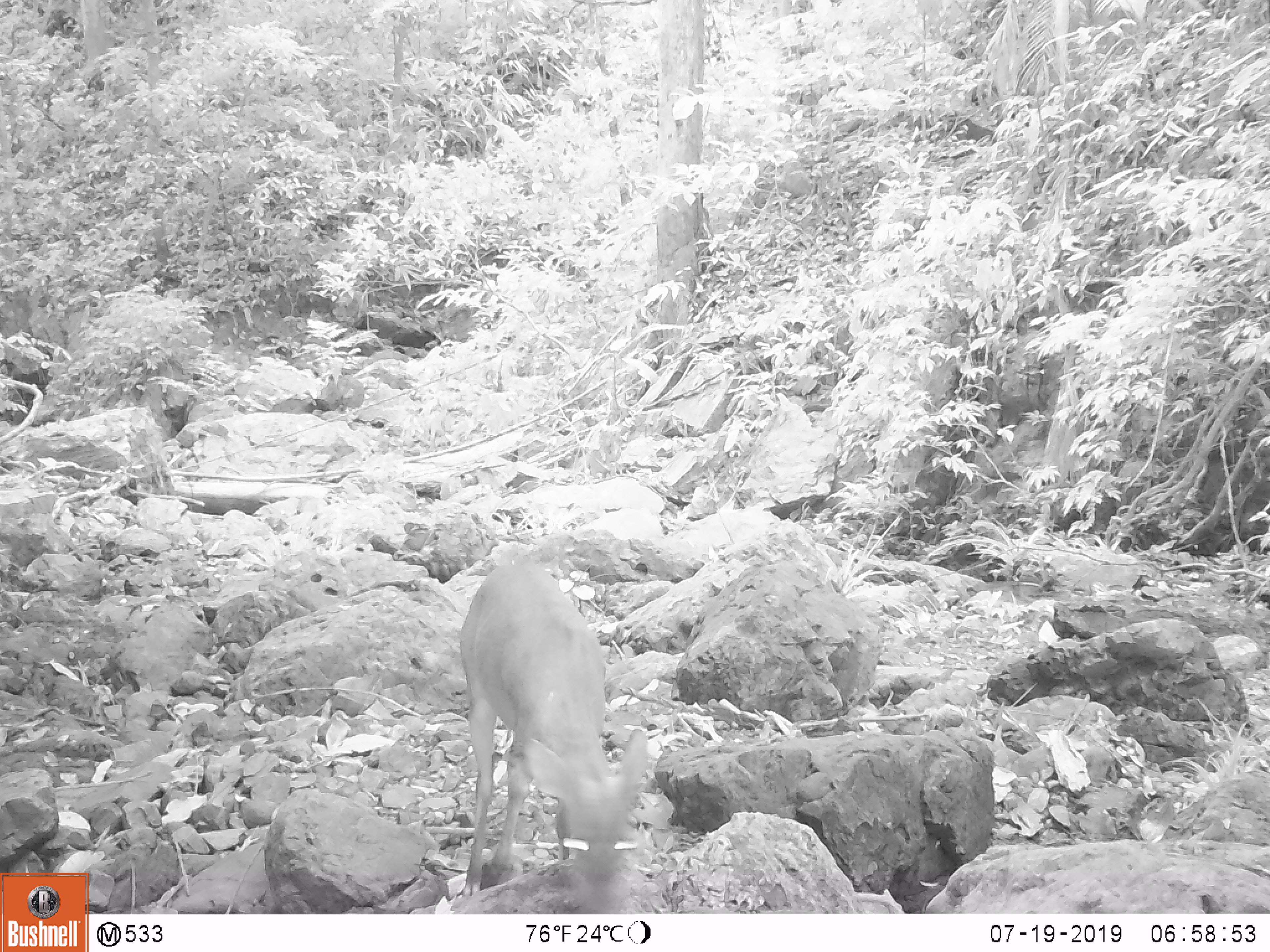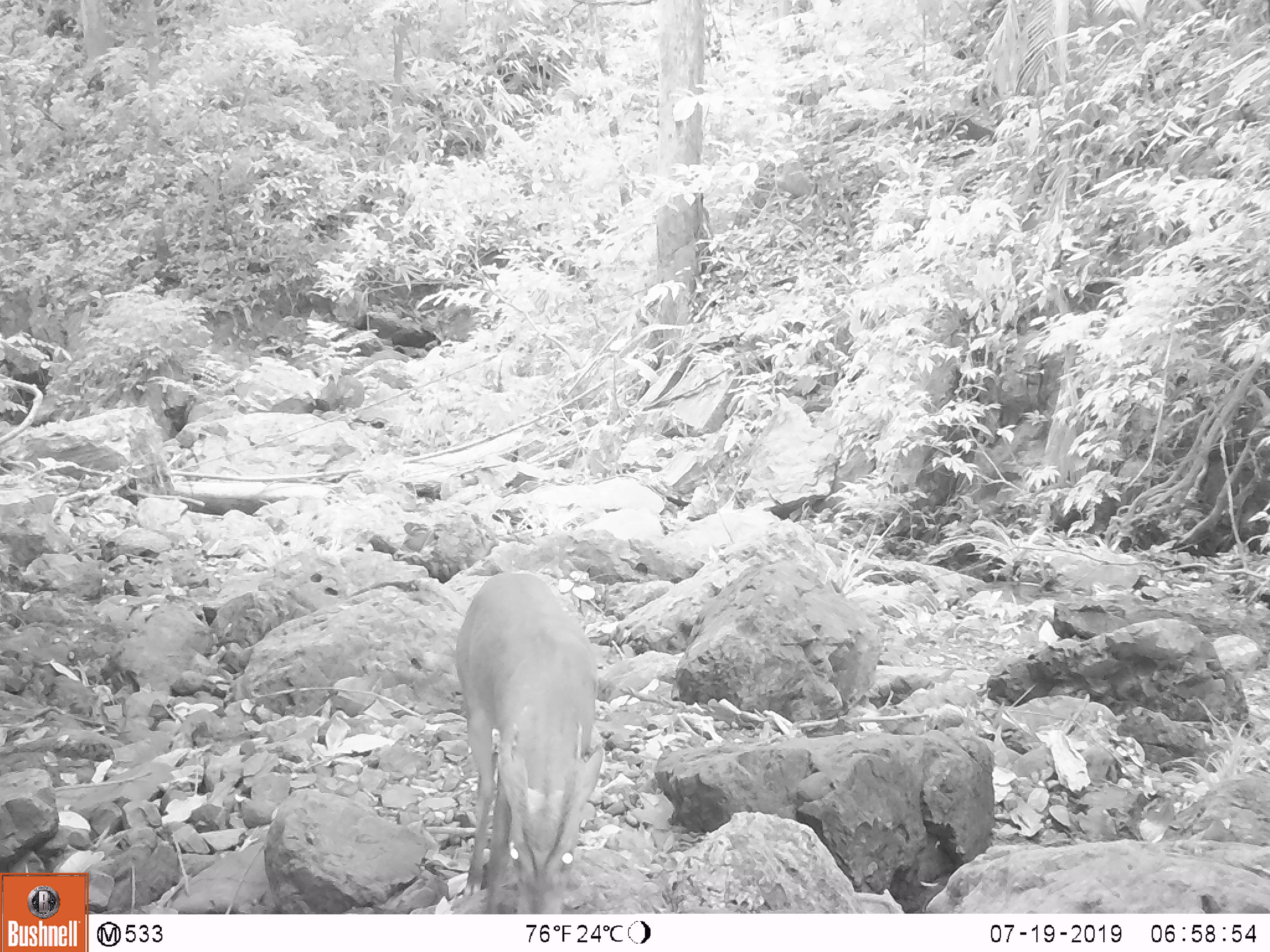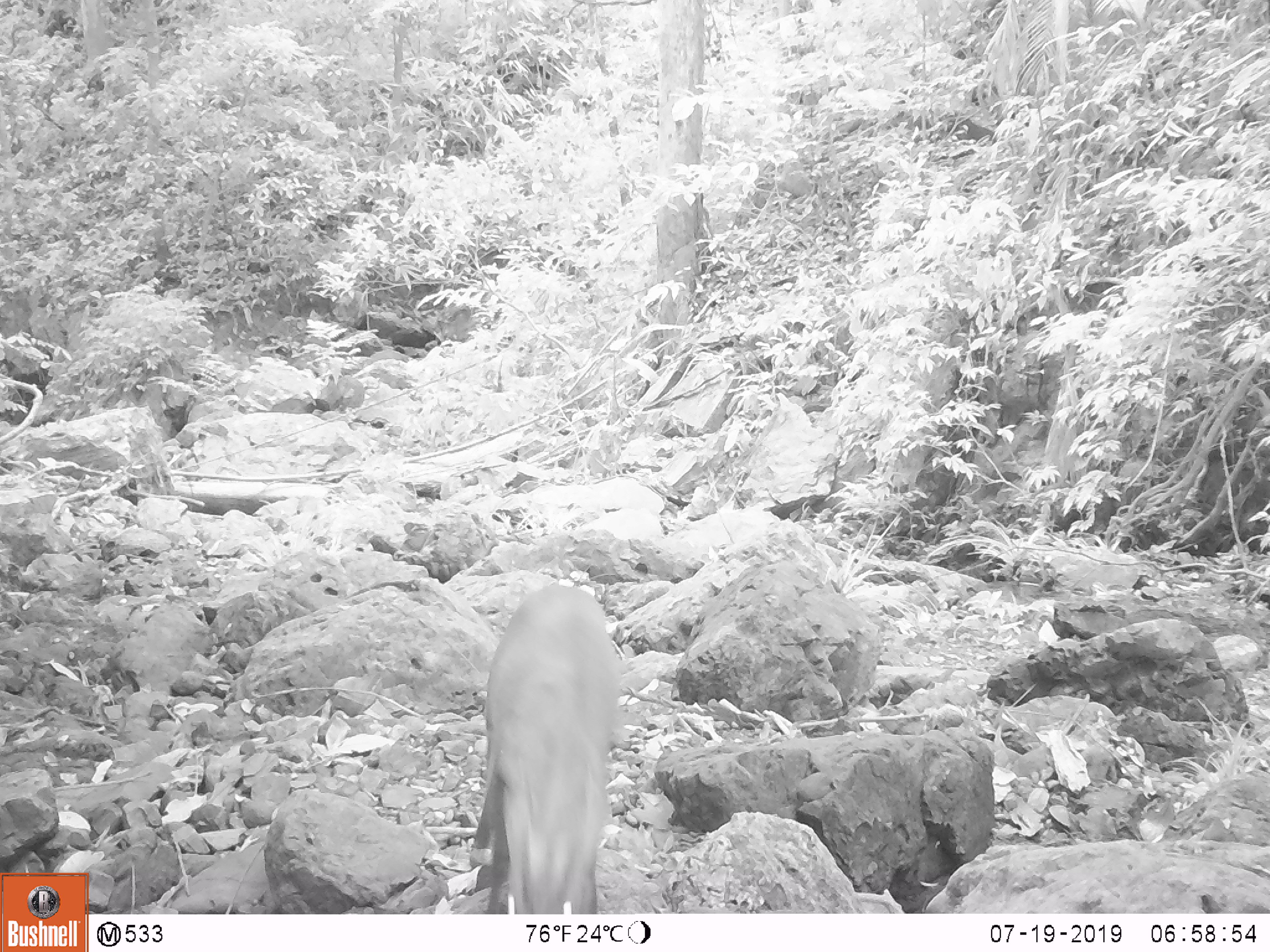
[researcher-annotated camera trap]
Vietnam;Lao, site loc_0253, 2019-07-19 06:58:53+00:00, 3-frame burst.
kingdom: Animalia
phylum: Chordata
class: Mammalia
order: Artiodactyla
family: Cervidae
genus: Muntiacus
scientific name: Muntiacus rooseveltorum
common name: roosevelt's muntjac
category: roosevelts muntjac group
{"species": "roosevelts muntjac group (roosevelt's muntjac) (Muntiacus rooseveltorum)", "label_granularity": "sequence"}